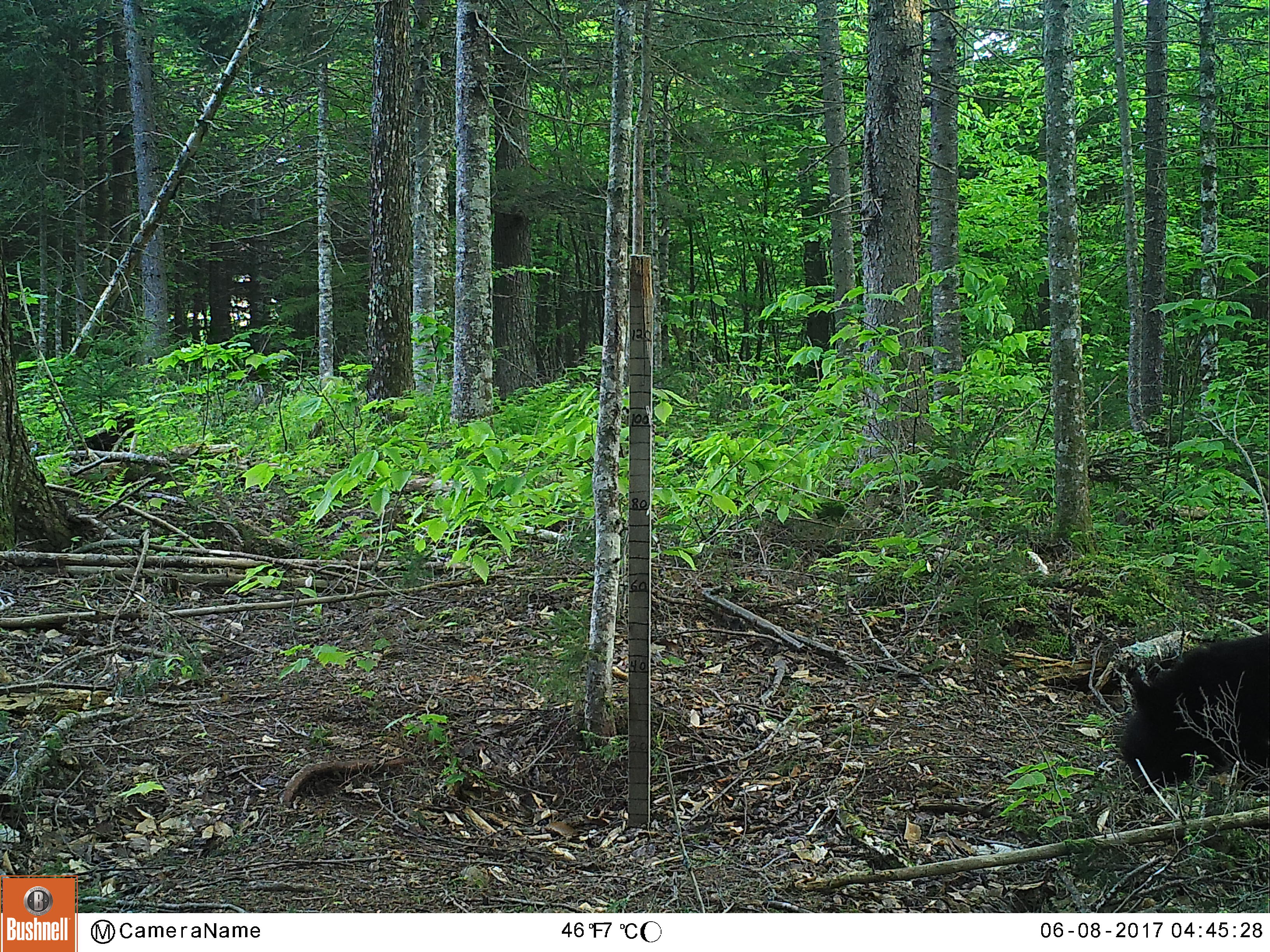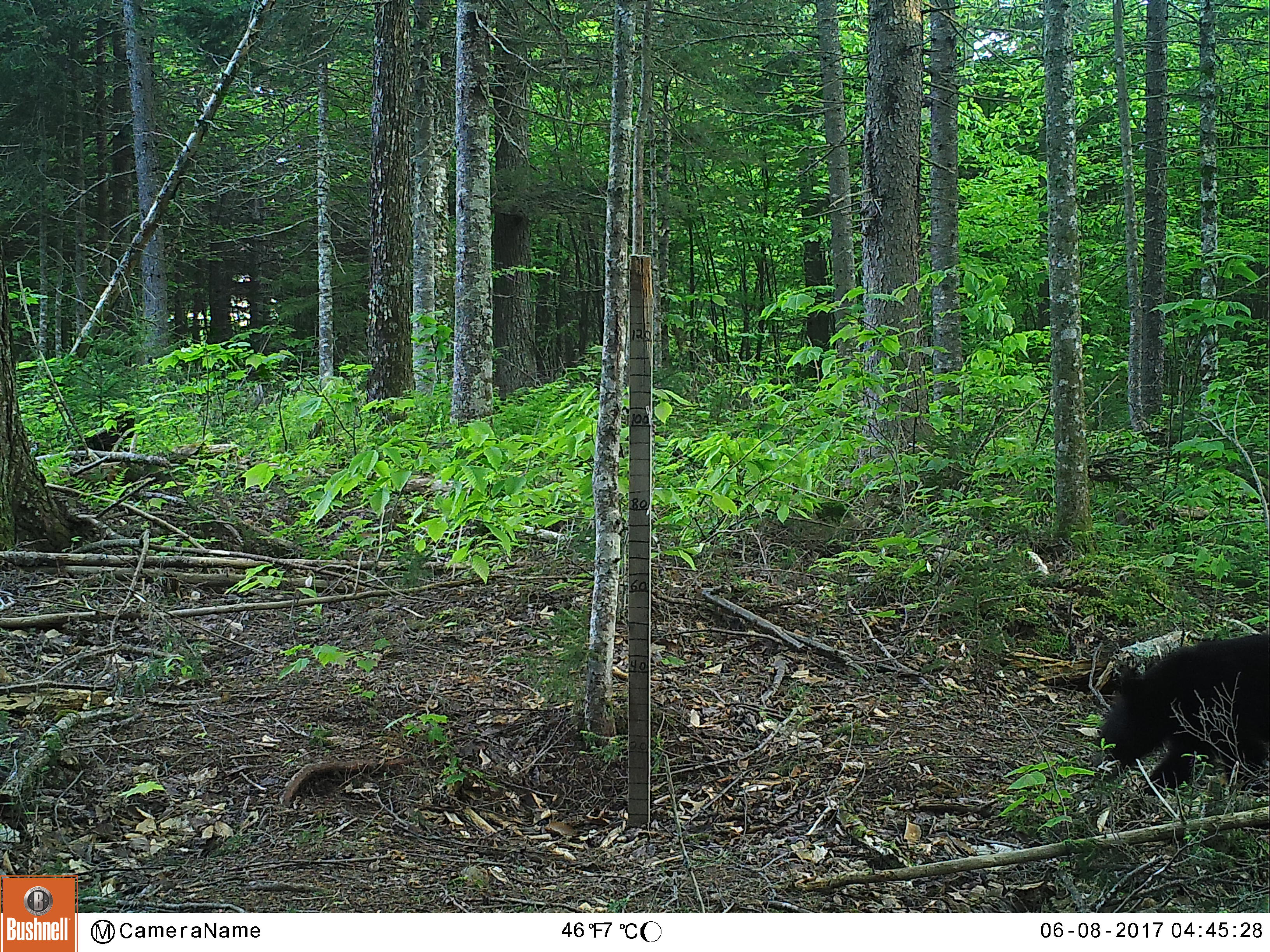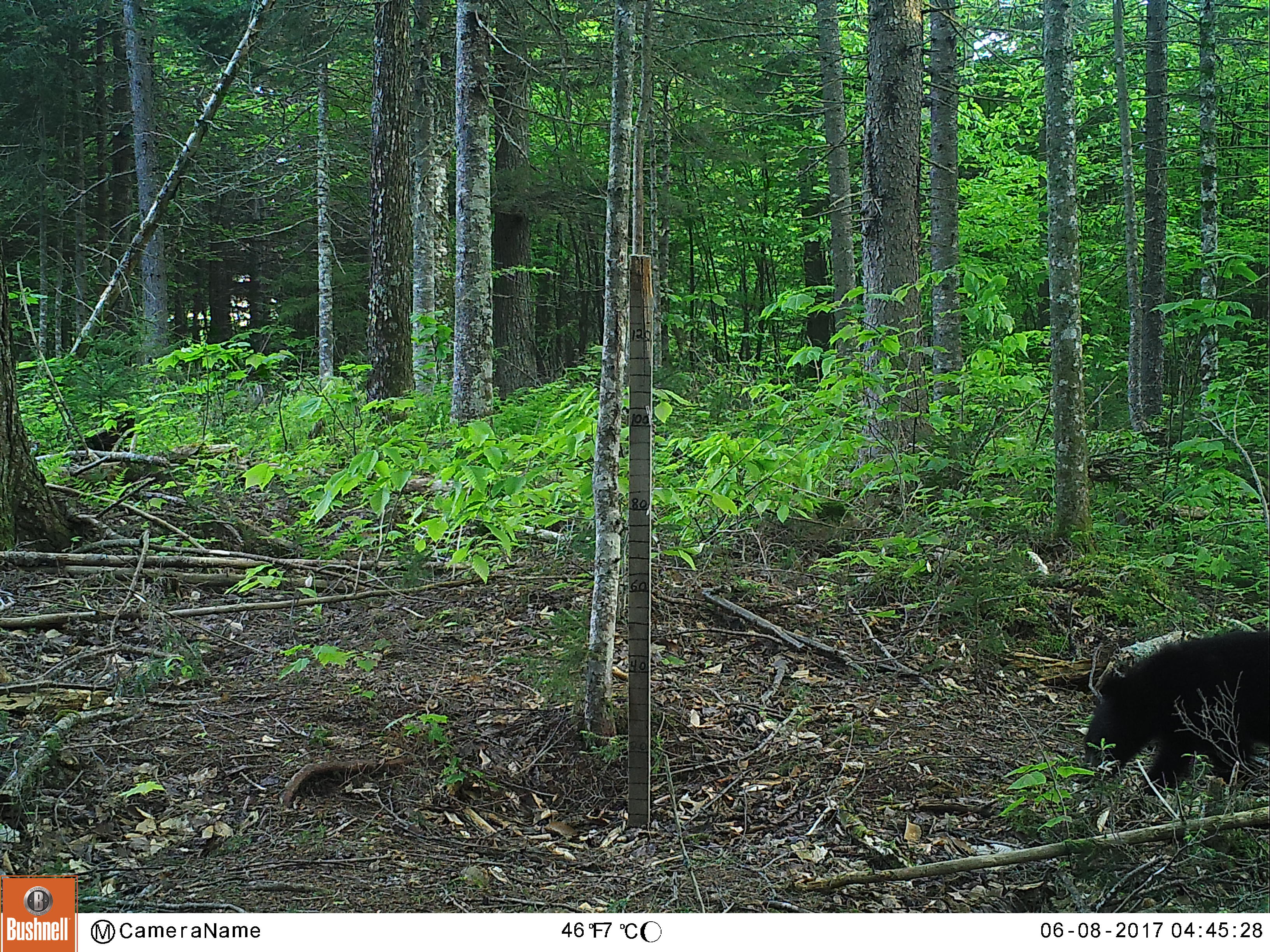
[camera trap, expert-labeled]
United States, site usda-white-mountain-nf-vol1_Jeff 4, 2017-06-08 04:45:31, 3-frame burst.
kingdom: Animalia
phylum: Chordata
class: Mammalia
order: Carnivora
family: Ursidae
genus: Ursus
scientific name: Ursus americanus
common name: black bear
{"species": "black bear (Ursus americanus)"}